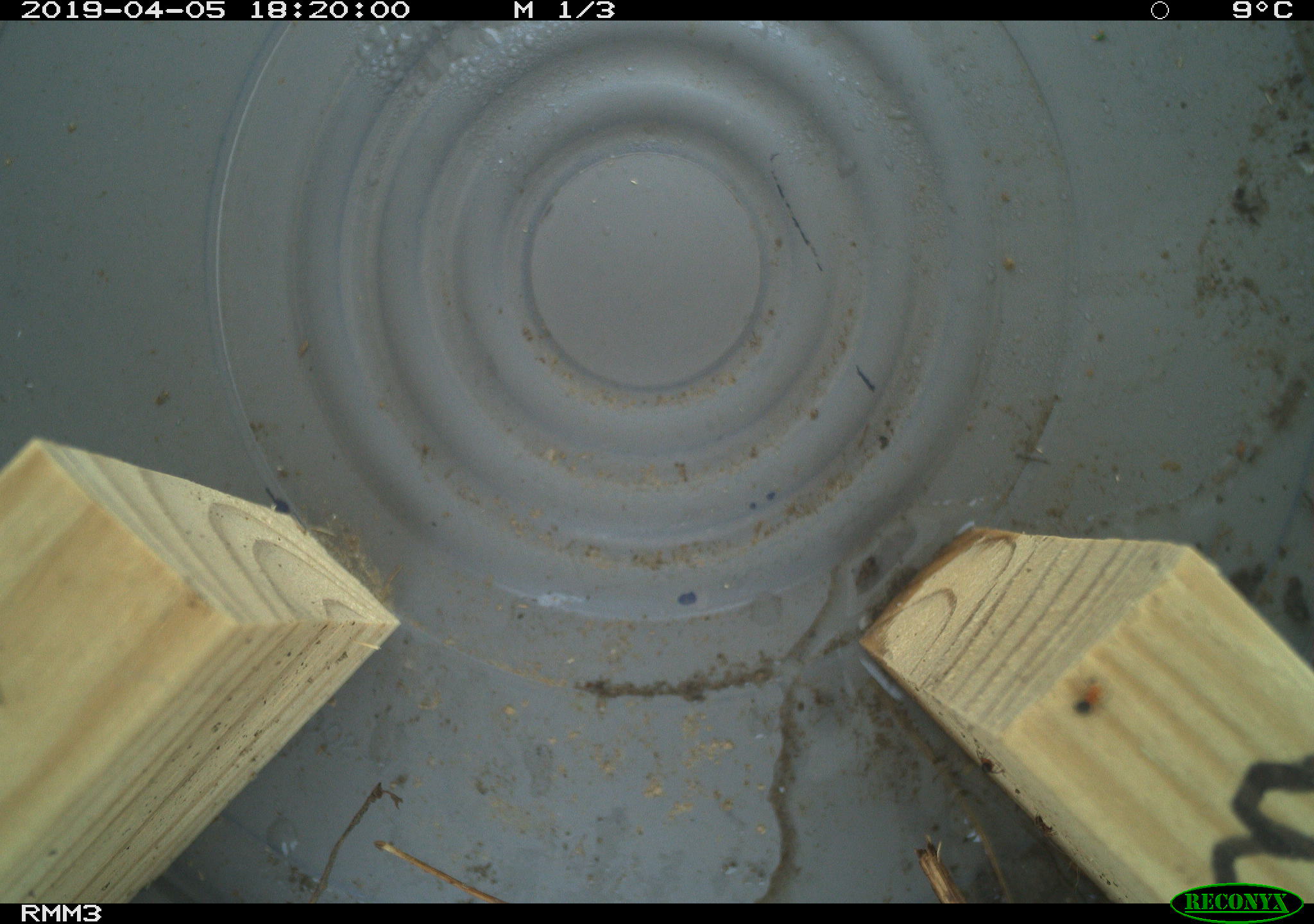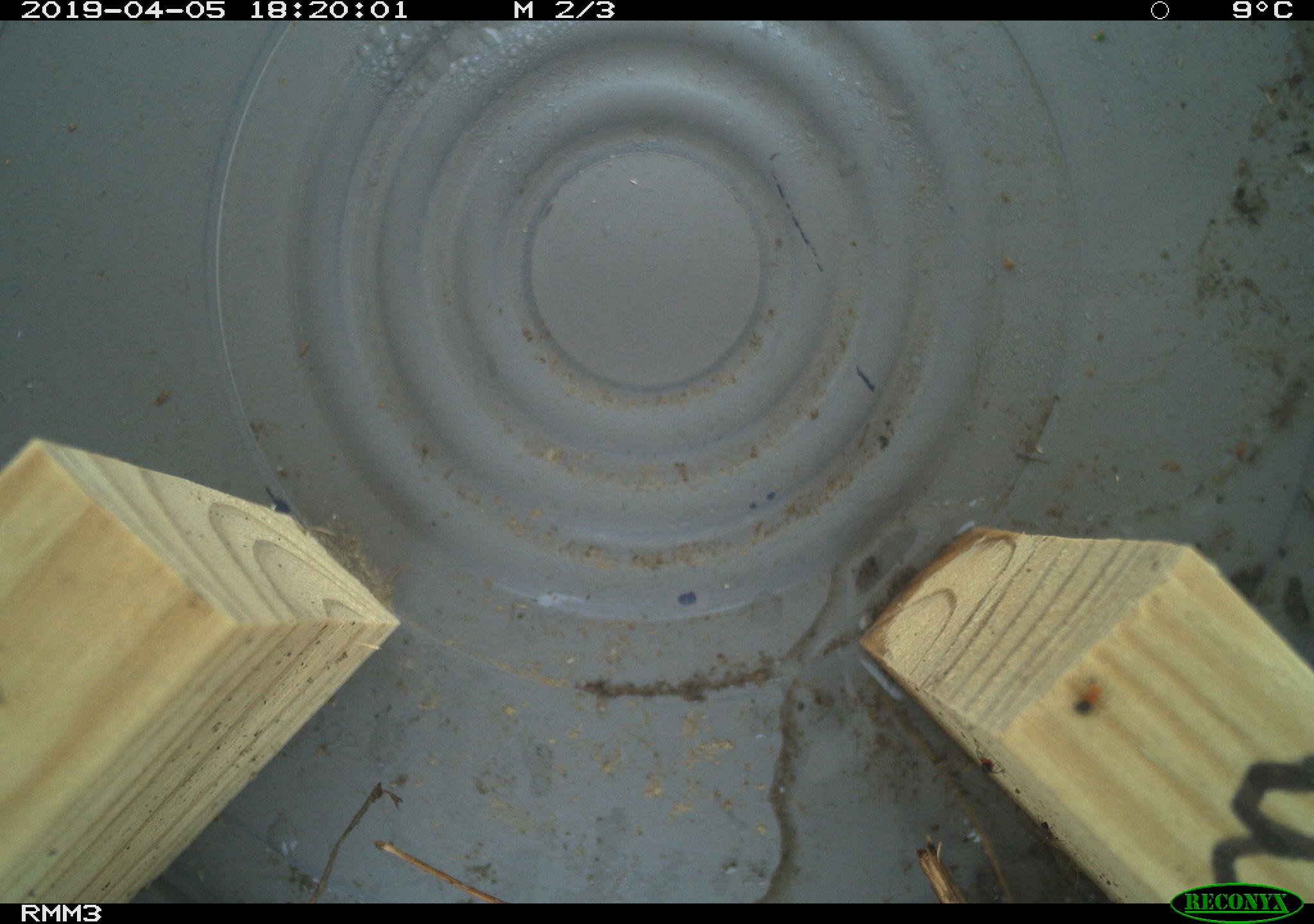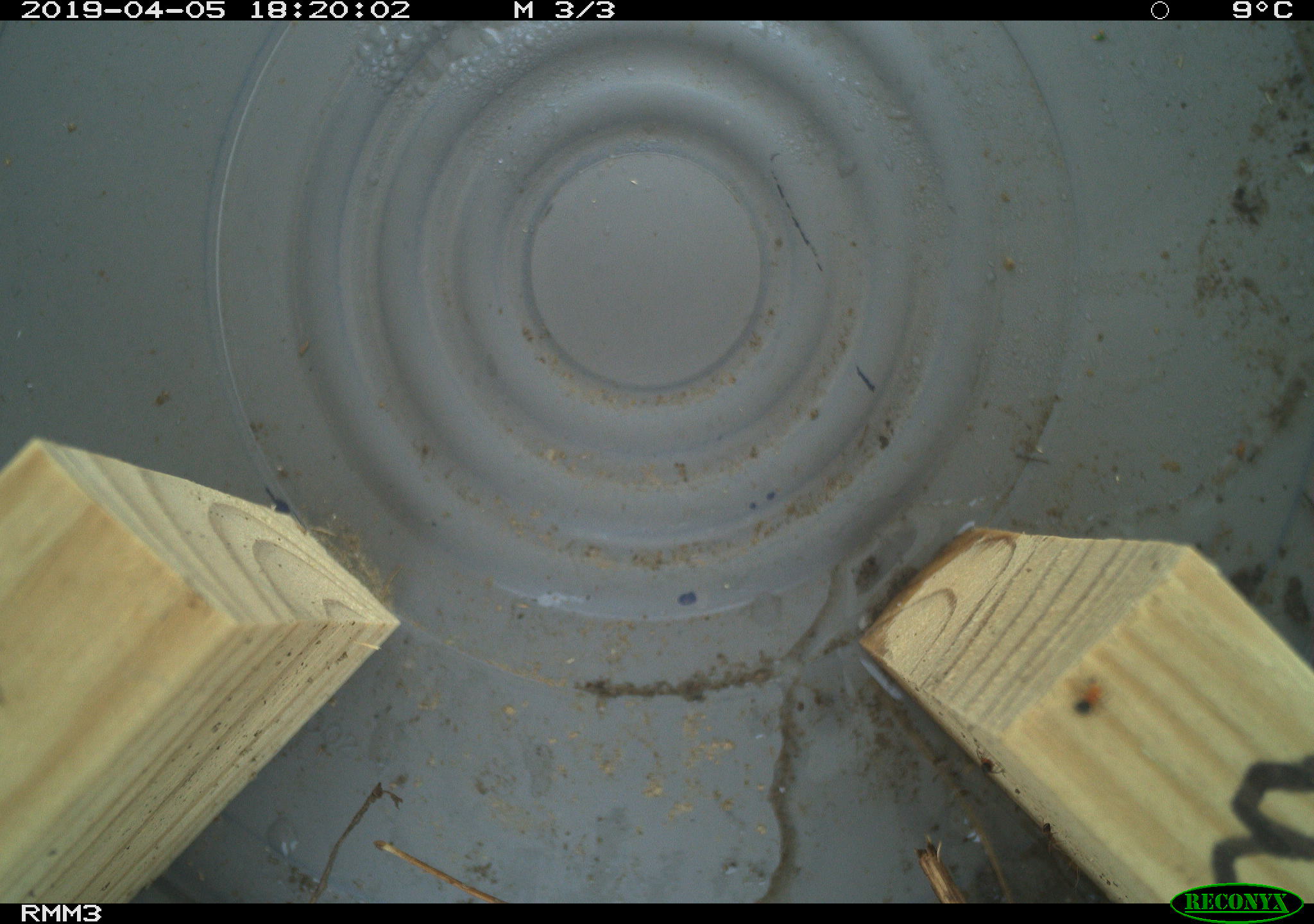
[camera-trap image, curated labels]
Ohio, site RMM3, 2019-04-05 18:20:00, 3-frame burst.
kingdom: Animalia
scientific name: Animalia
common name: animal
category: invertebrate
Invertebrate (animal) (Animalia).